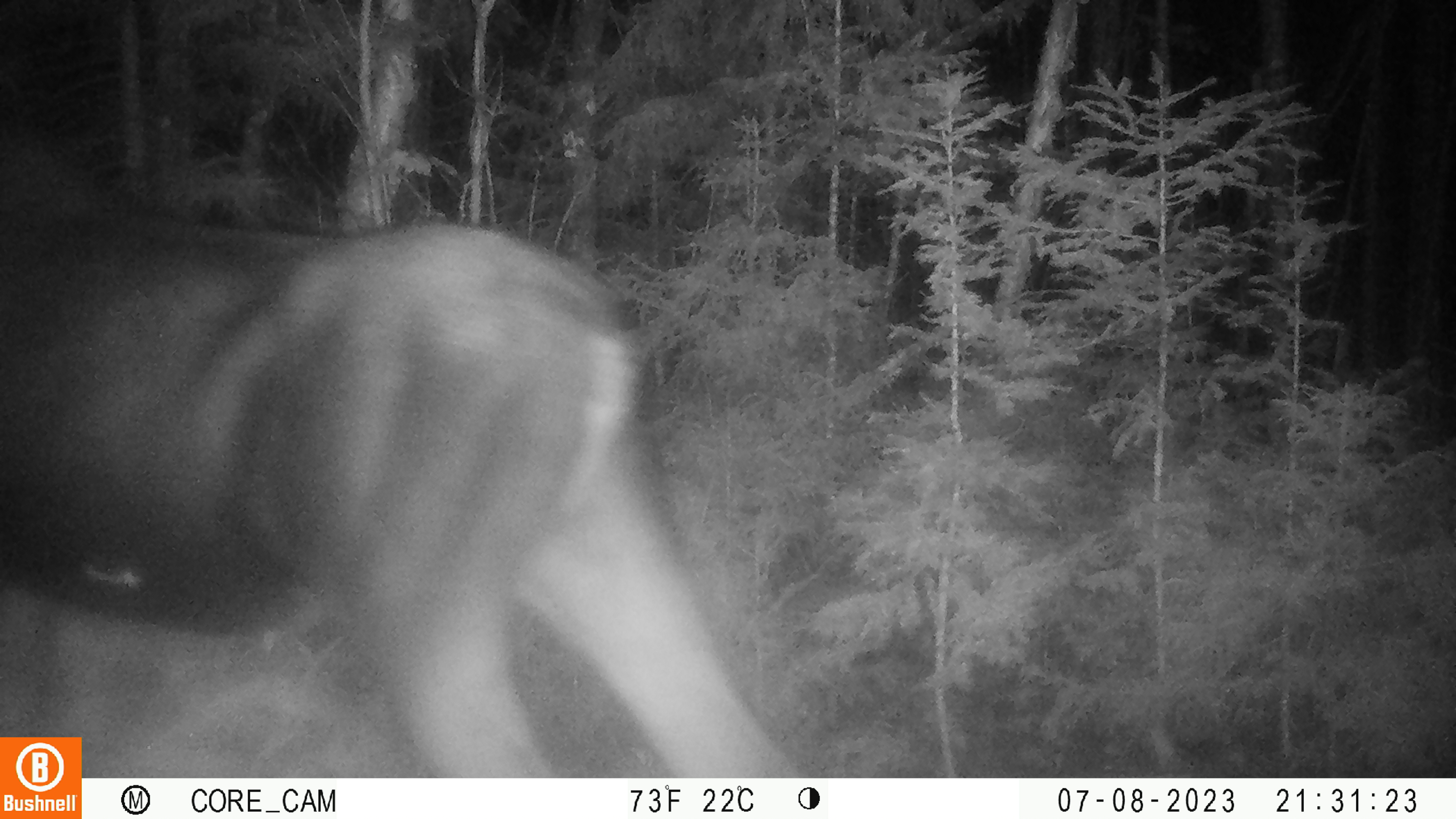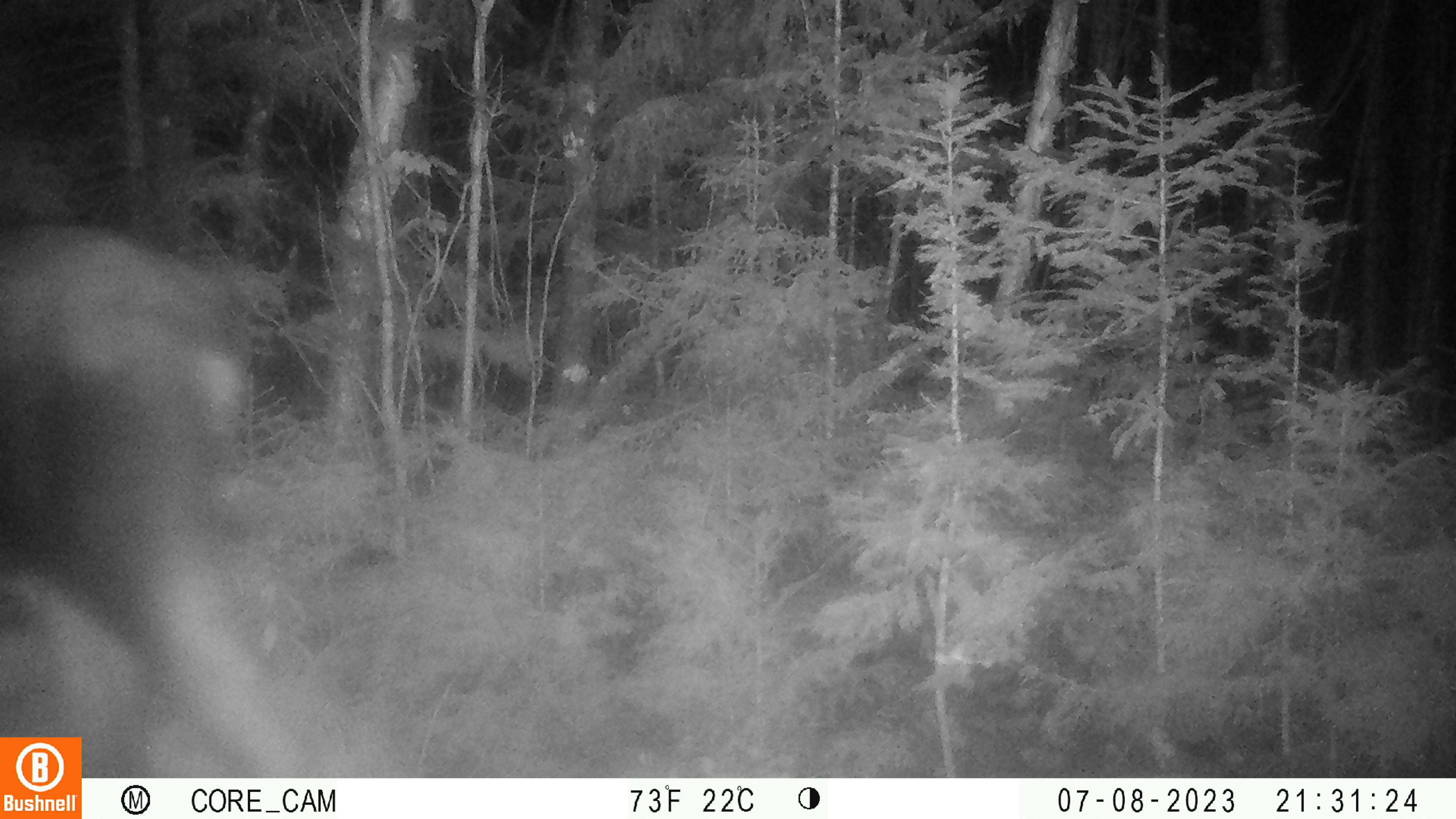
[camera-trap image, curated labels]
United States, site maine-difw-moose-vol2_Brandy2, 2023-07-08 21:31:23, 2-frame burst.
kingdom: Animalia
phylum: Chordata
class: Mammalia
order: Artiodactyla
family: Cervidae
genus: Alces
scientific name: Alces alces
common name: moose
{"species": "moose (Alces alces)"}